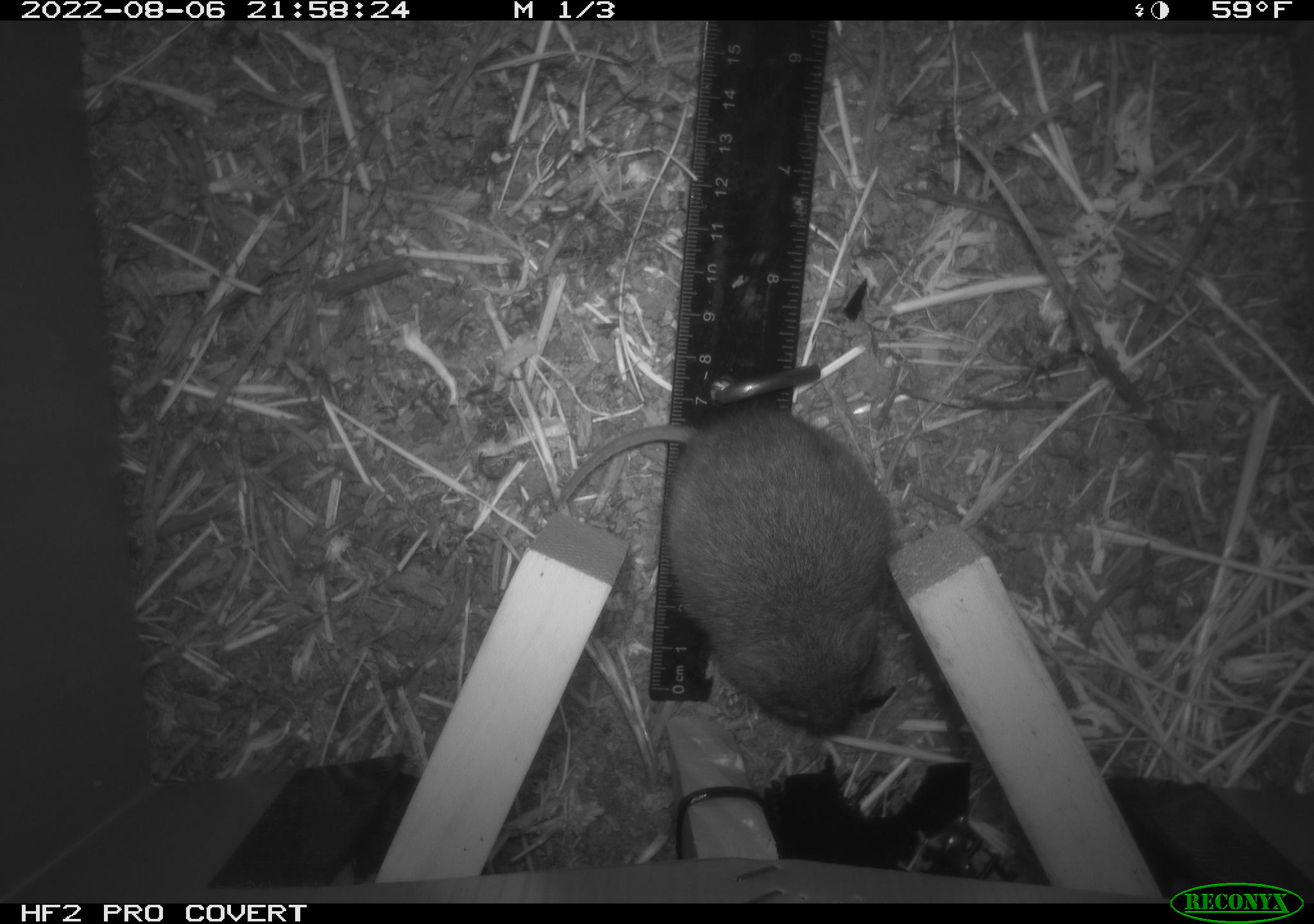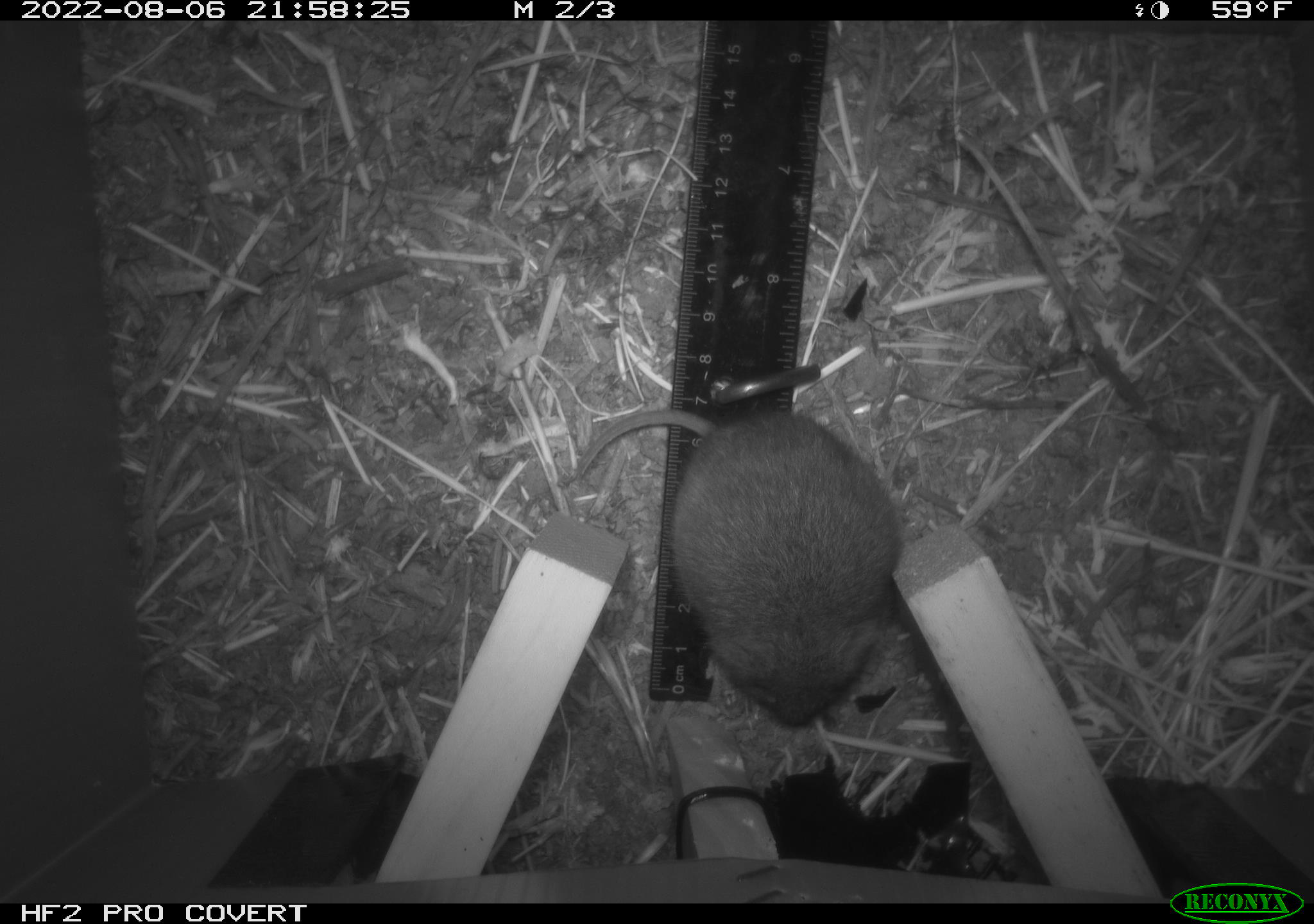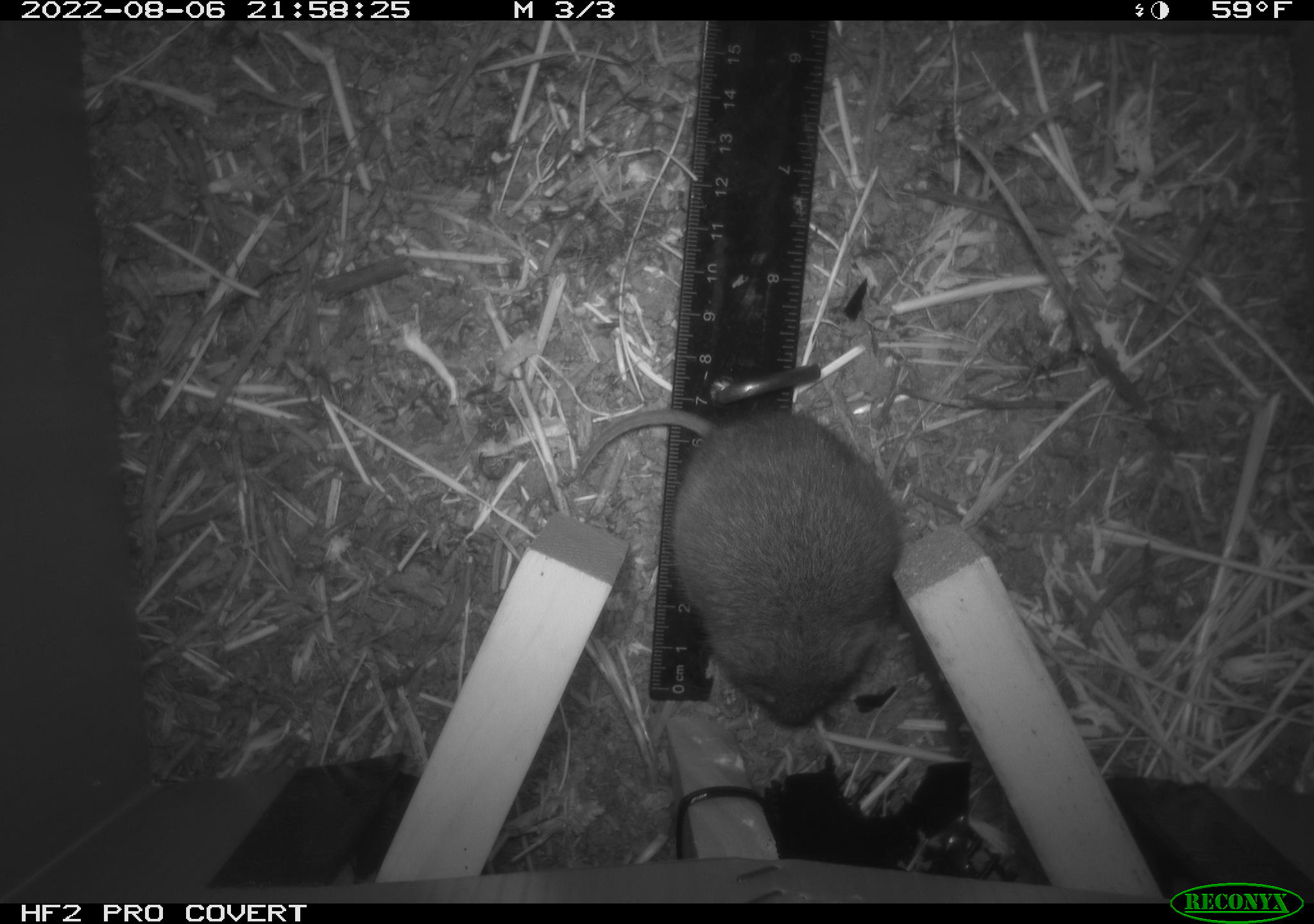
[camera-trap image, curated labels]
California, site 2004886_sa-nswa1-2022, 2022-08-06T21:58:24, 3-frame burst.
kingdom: Animalia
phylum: Chordata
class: Mammalia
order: Rodentia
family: Cricetidae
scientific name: Cricetidae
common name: hamsters, voles, lemmings, and allies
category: cricetidae family